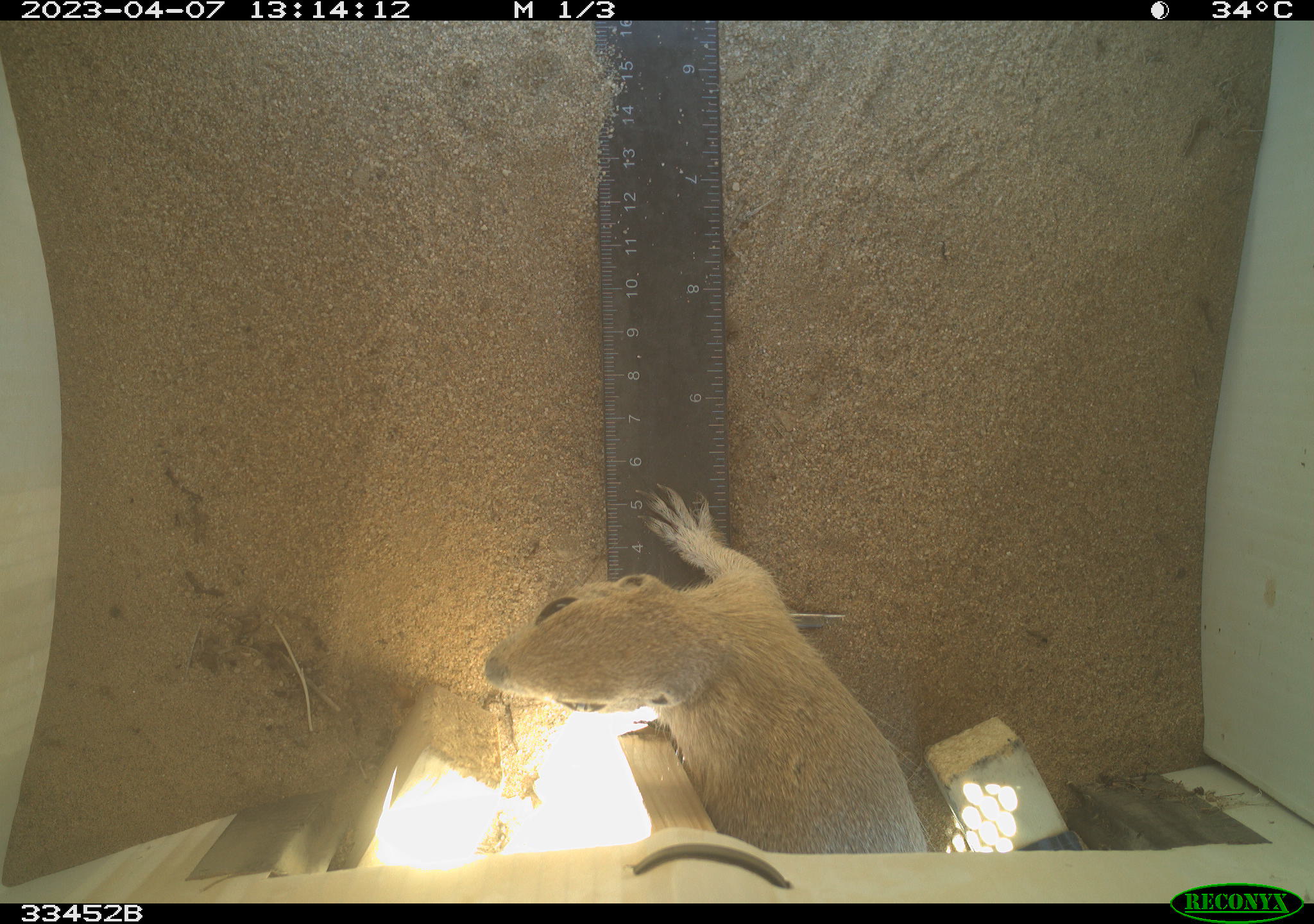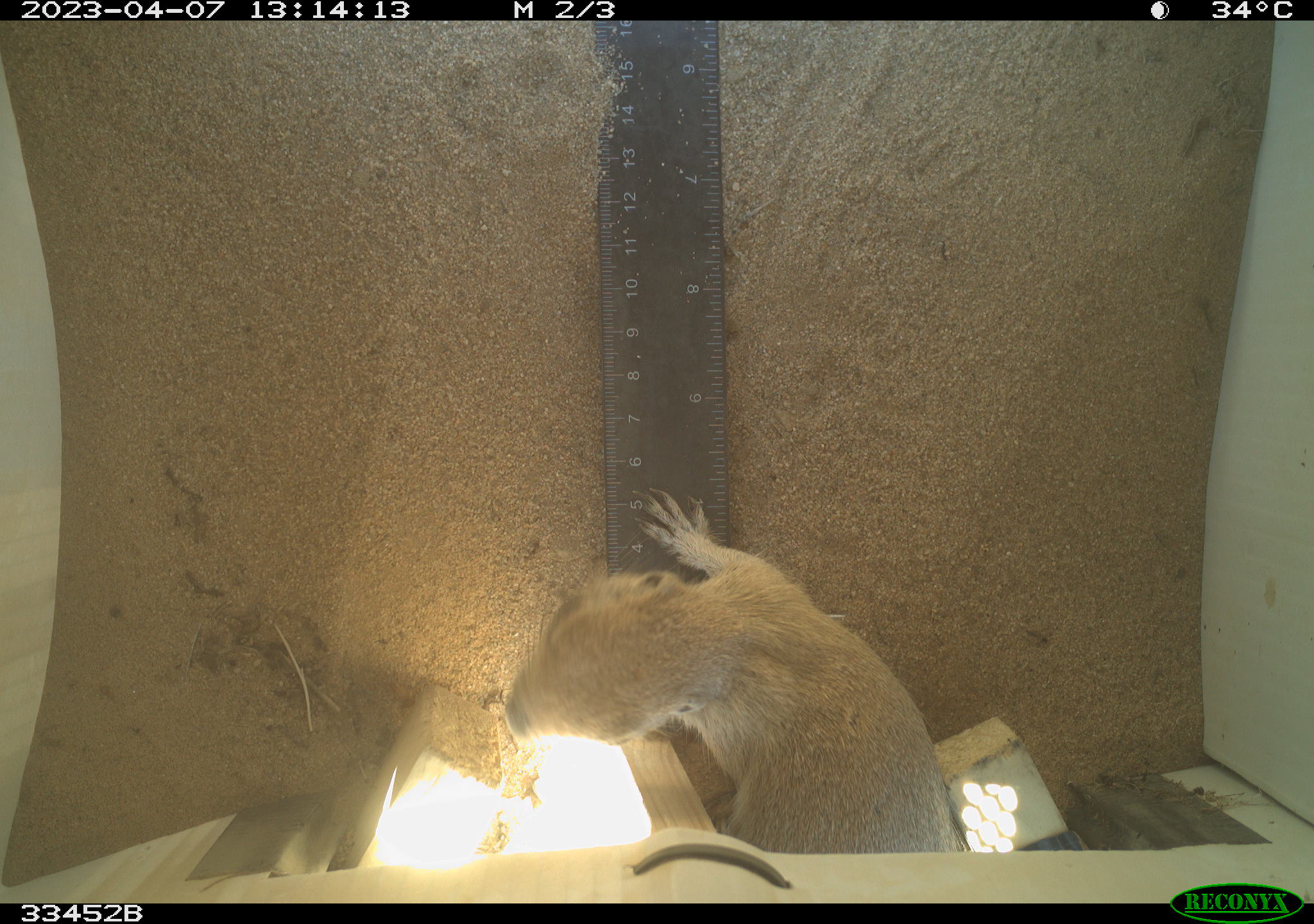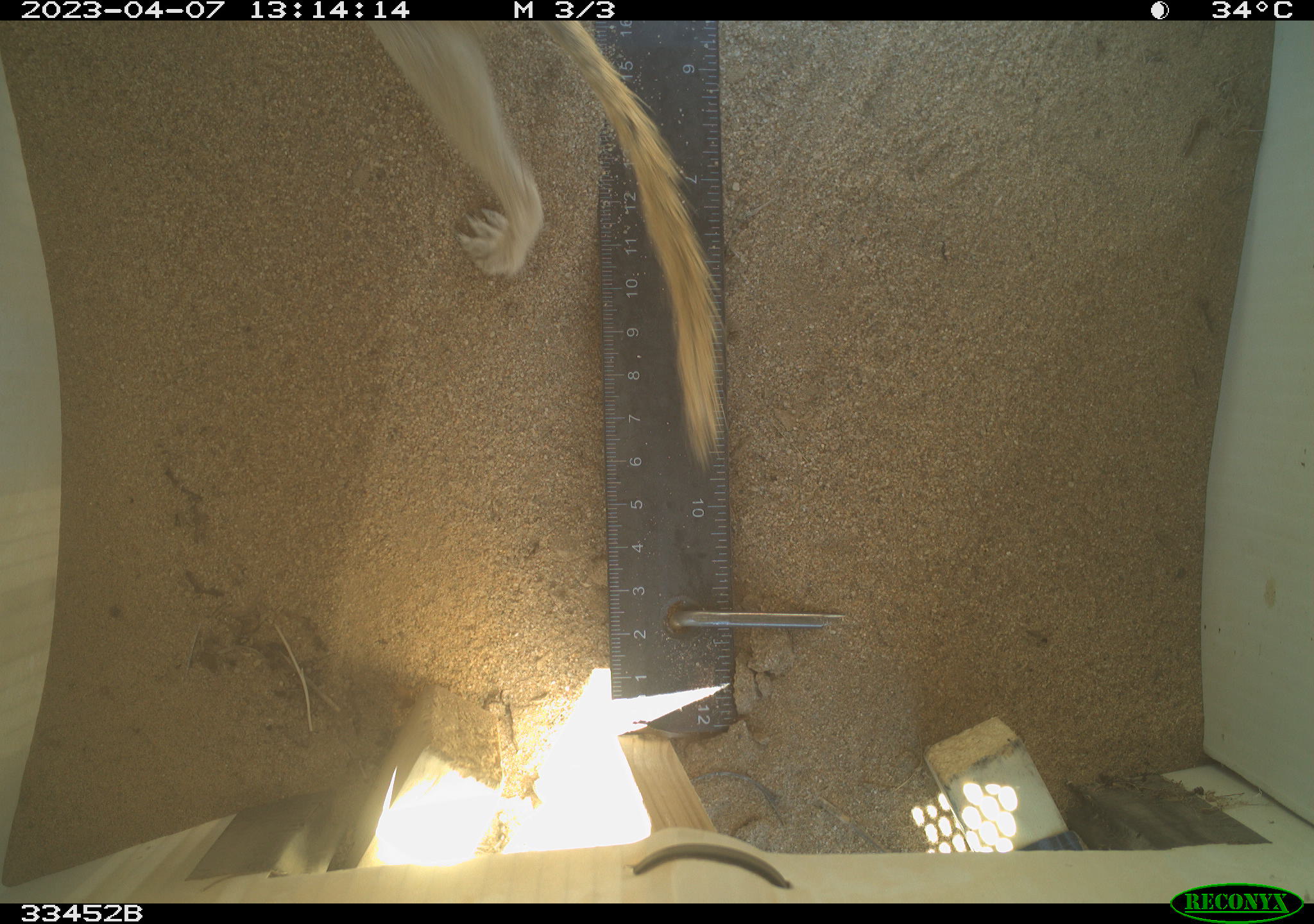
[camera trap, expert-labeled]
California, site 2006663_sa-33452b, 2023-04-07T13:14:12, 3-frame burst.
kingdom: Animalia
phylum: Chordata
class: Mammalia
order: Rodentia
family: Sciuridae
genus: Xerospermophilus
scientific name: Xerospermophilus tereticaudus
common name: round-tailed ground squirrel